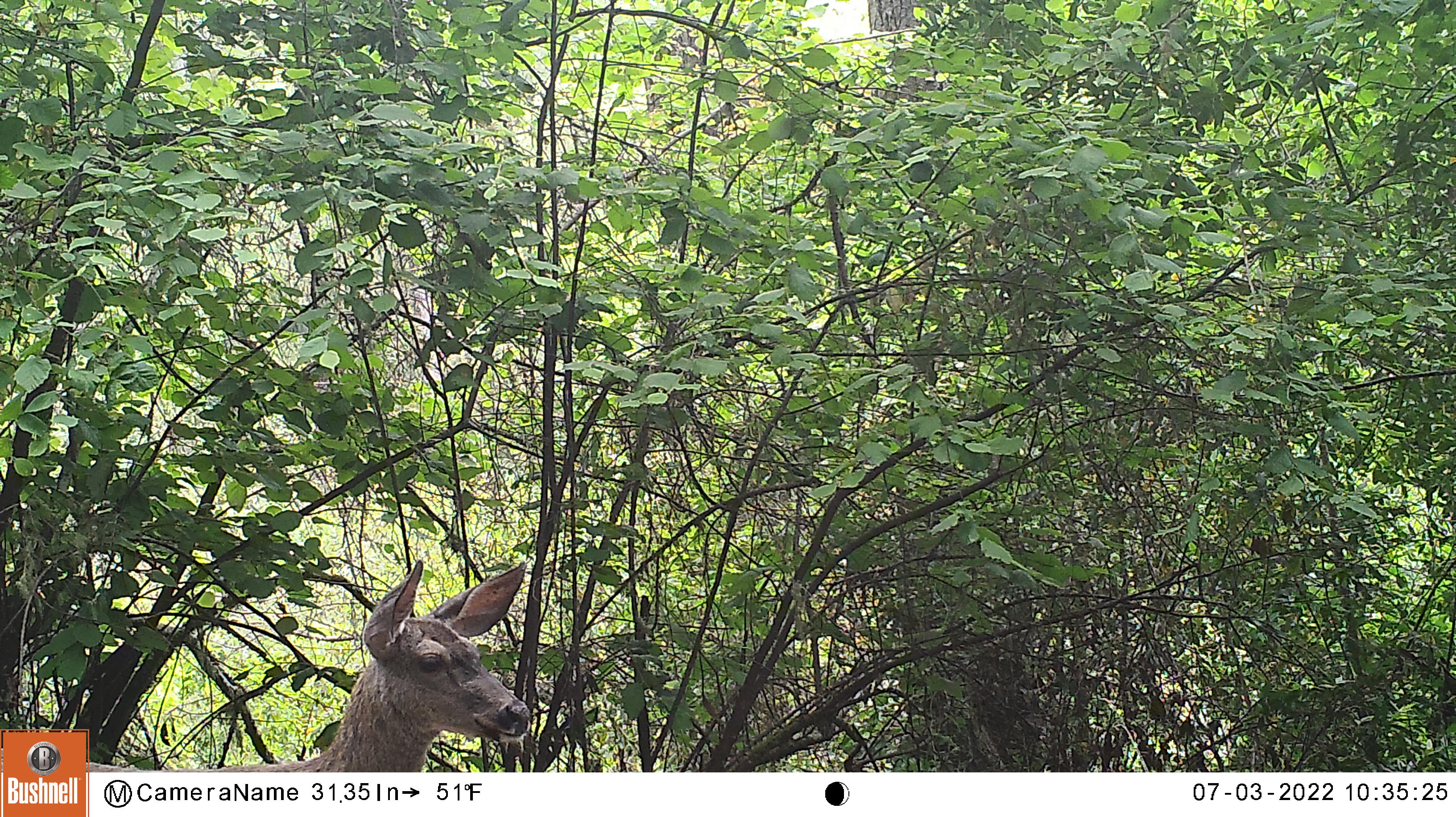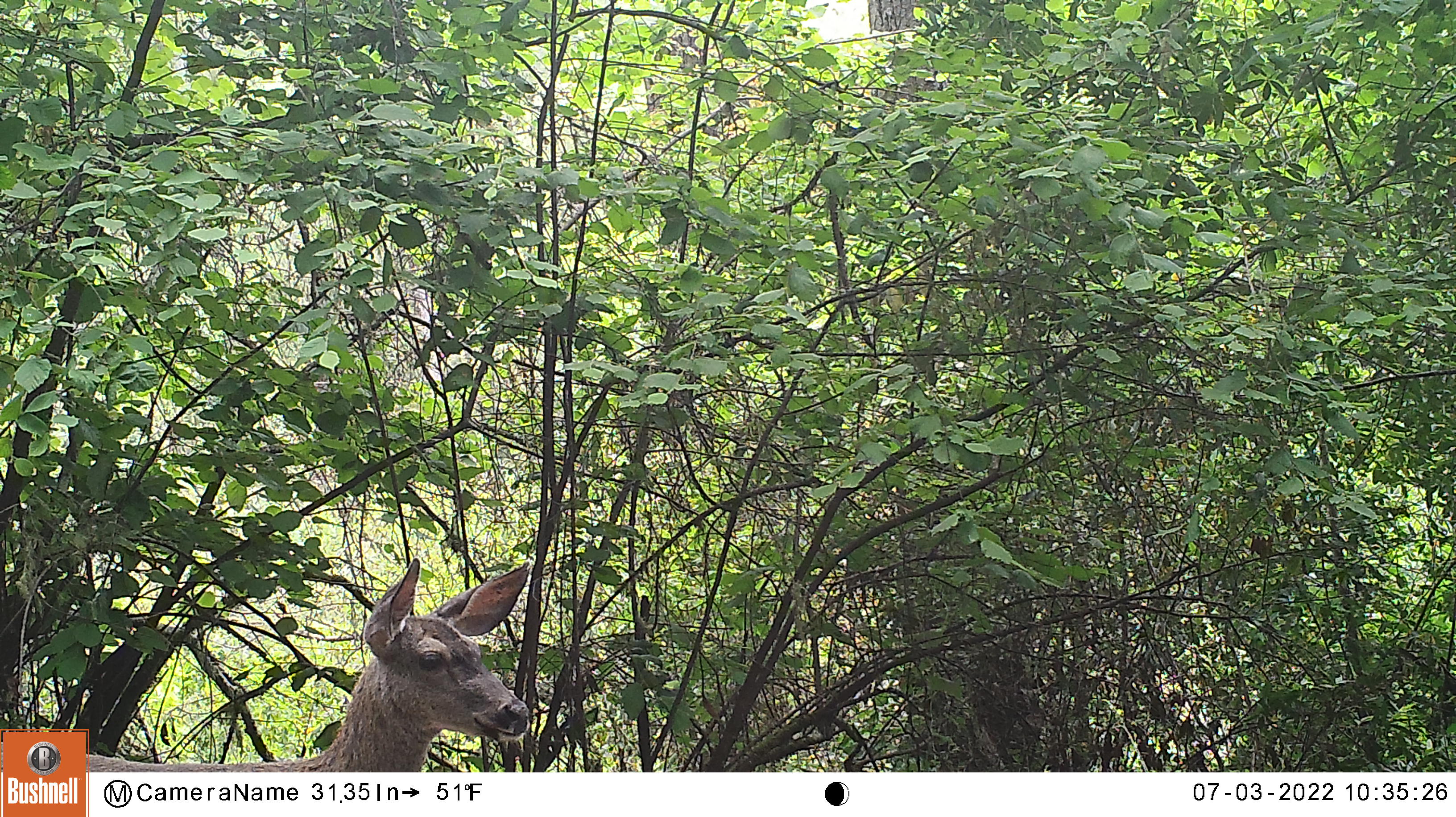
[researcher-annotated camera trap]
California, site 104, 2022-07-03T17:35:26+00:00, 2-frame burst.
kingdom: Animalia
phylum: Chordata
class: Mammalia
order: Artiodactyla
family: Cervidae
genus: Odocoileus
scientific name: Odocoileus hemionus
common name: mule deer